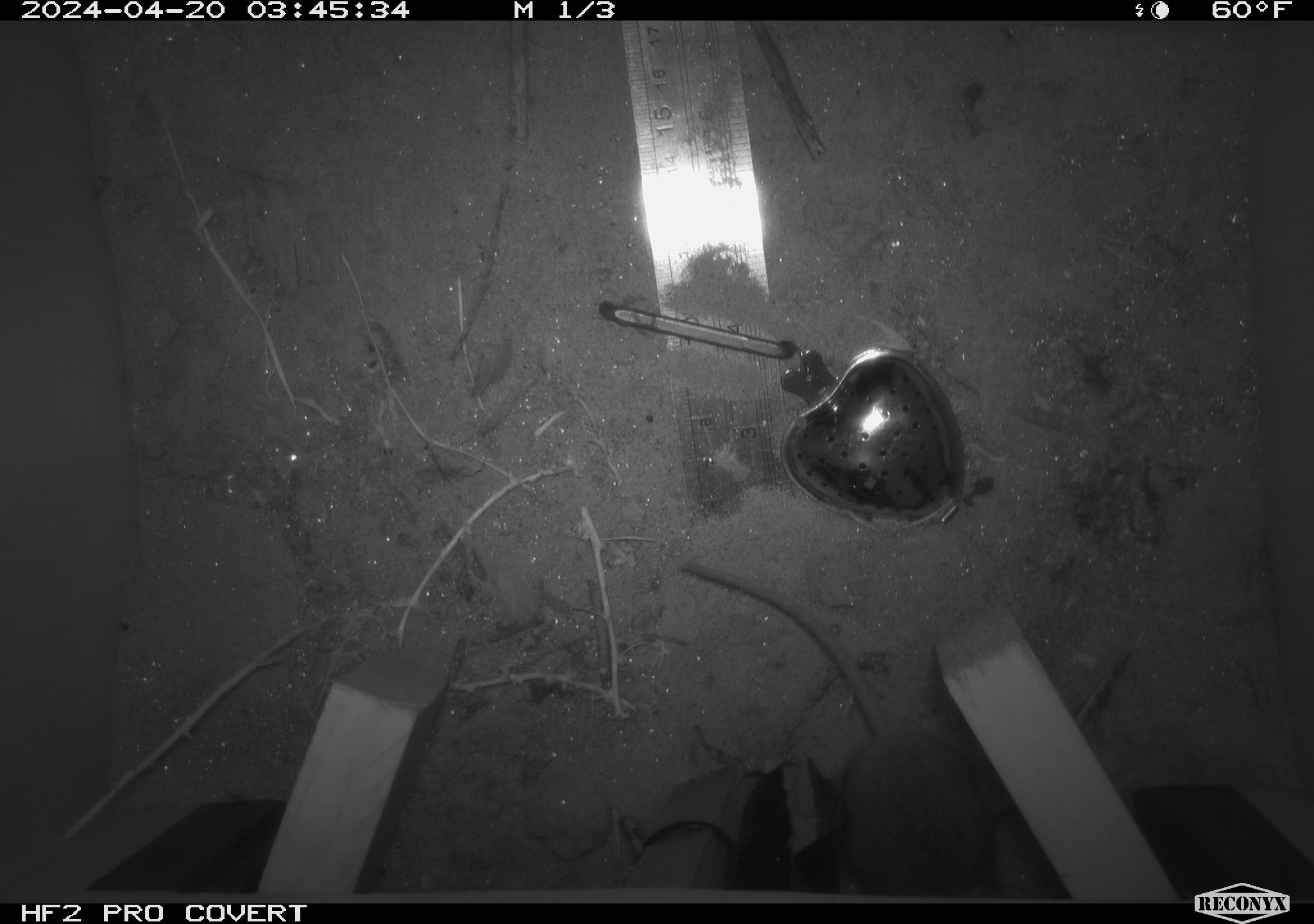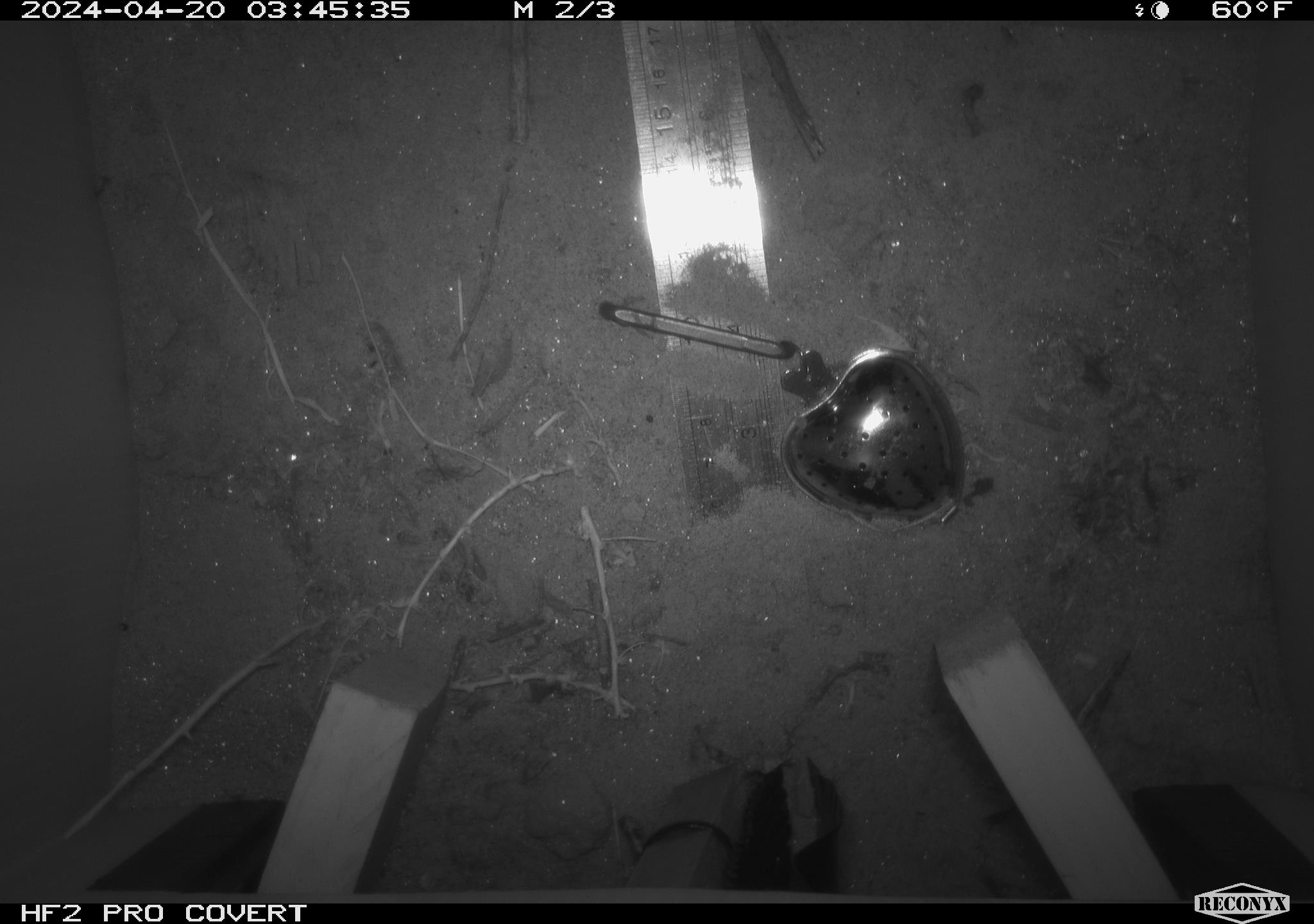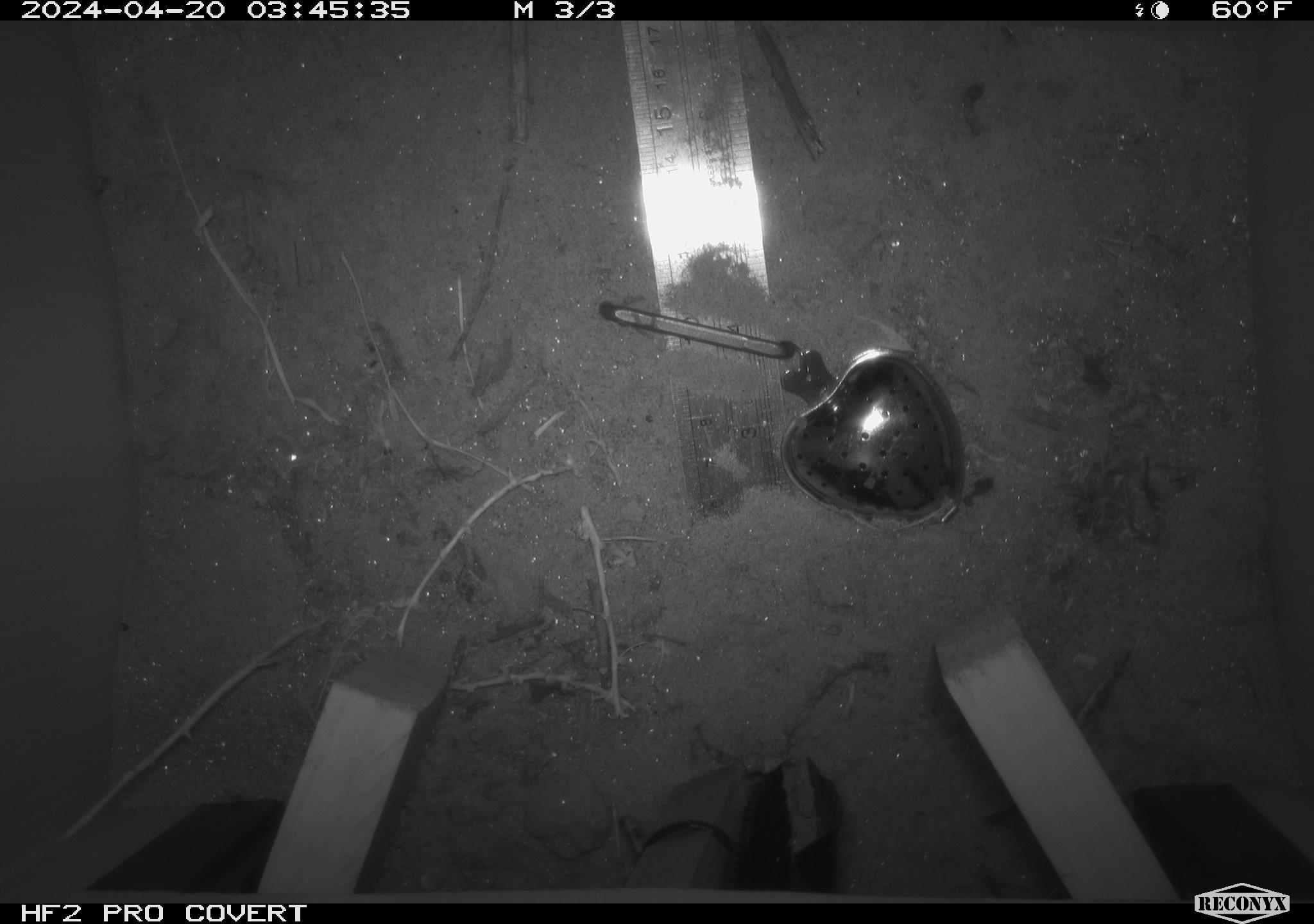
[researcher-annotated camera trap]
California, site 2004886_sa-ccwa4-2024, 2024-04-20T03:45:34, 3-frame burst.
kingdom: Animalia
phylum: Chordata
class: Mammalia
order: Rodentia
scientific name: Rodentia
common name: woodrat or rat or mouse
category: woodrat or rat or mouse species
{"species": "woodrat or rat or mouse species (woodrat or rat or mouse) (Rodentia)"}